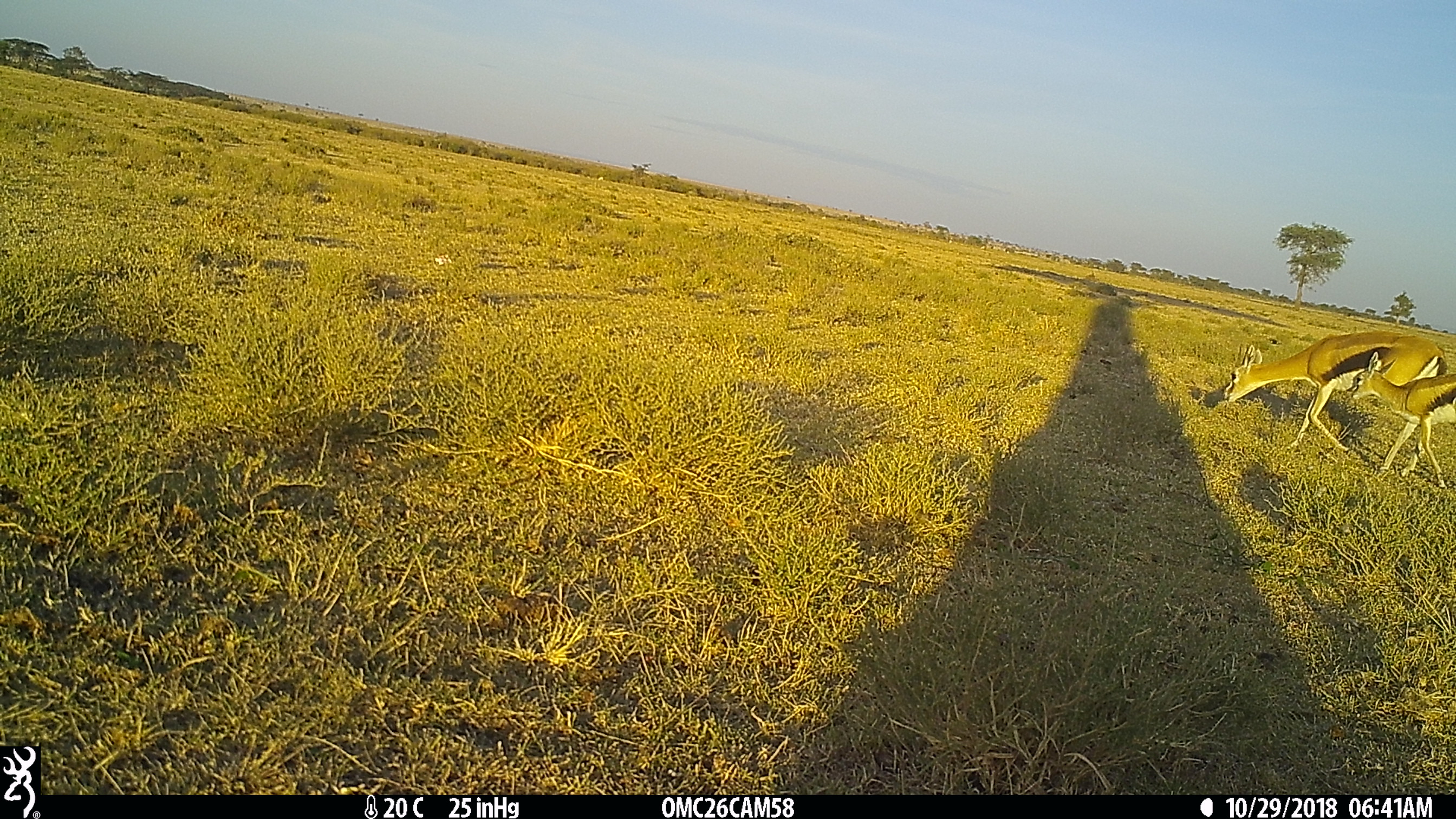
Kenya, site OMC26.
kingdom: Animalia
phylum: Chordata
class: Mammalia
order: Artiodactyla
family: Bovidae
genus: Eudorcas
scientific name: Eudorcas thomsonii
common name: thomon's gazelle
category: gazelle thomsons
Gazelle thomsons (thomon's gazelle) (Eudorcas thomsonii).